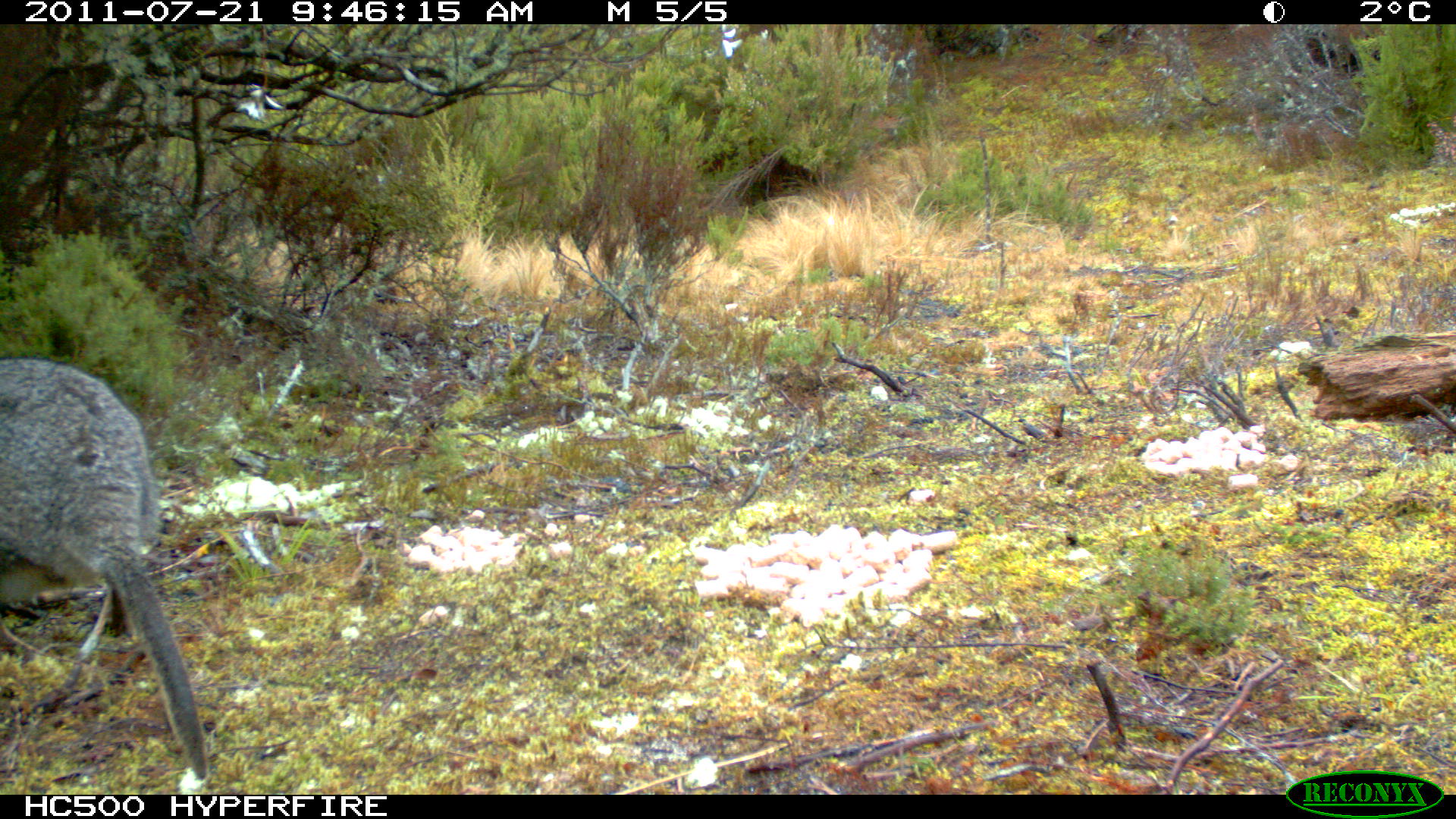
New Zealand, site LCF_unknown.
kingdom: Animalia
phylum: Chordata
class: Mammalia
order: Diprotodontia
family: Macropodidae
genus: Notamacropus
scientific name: Notamacropus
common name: wallaby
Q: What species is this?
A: Wallaby (Notamacropus).